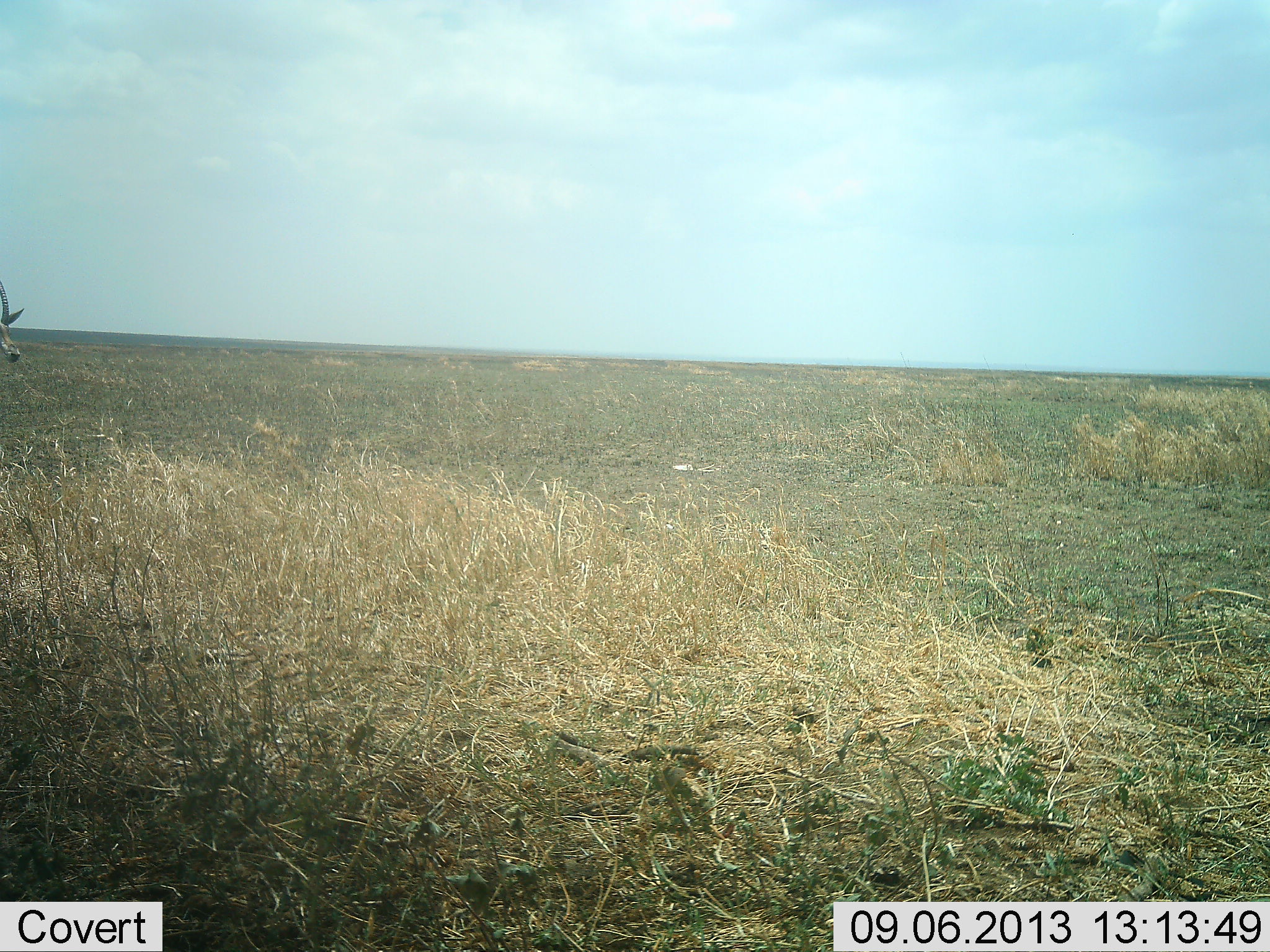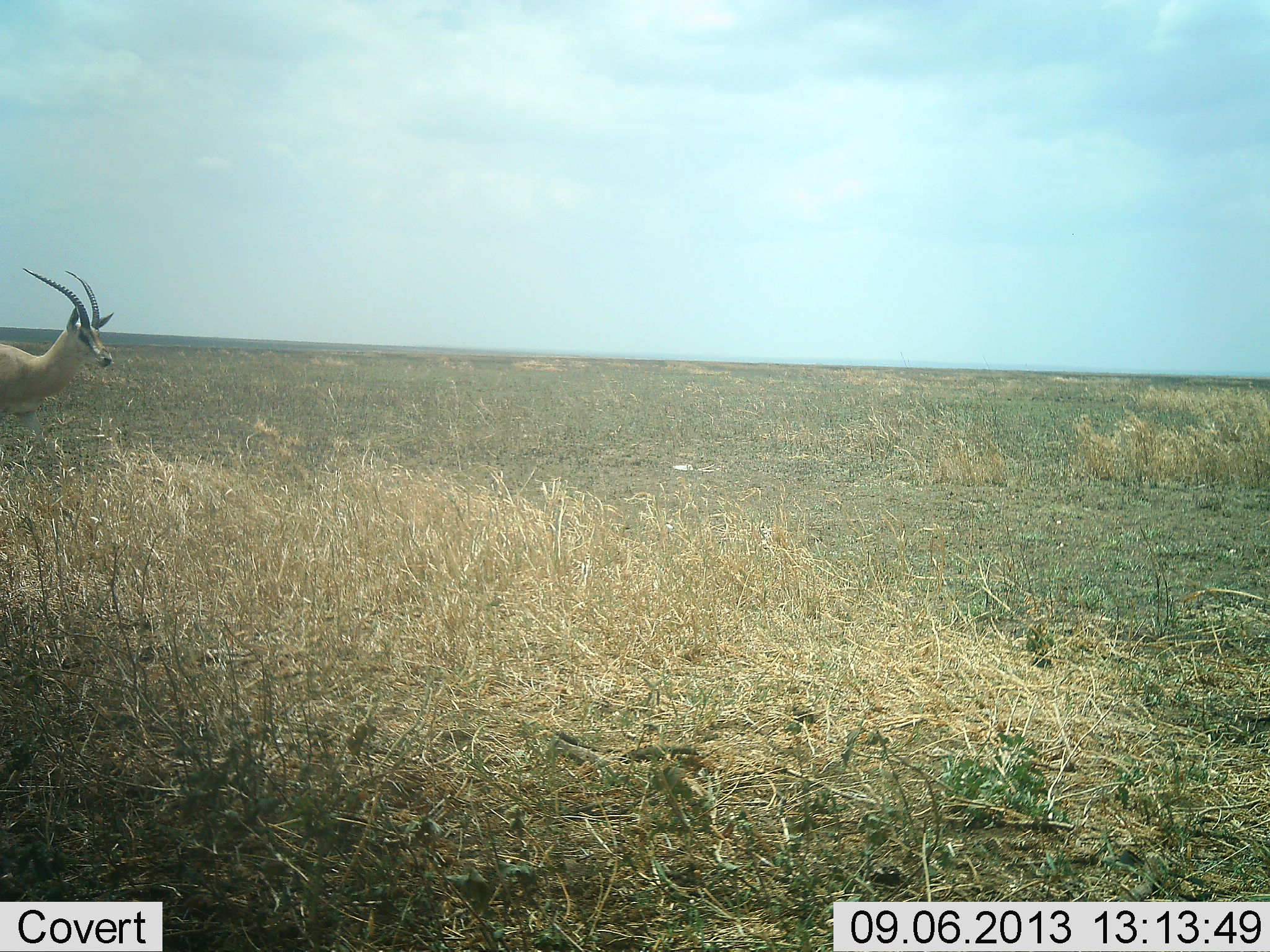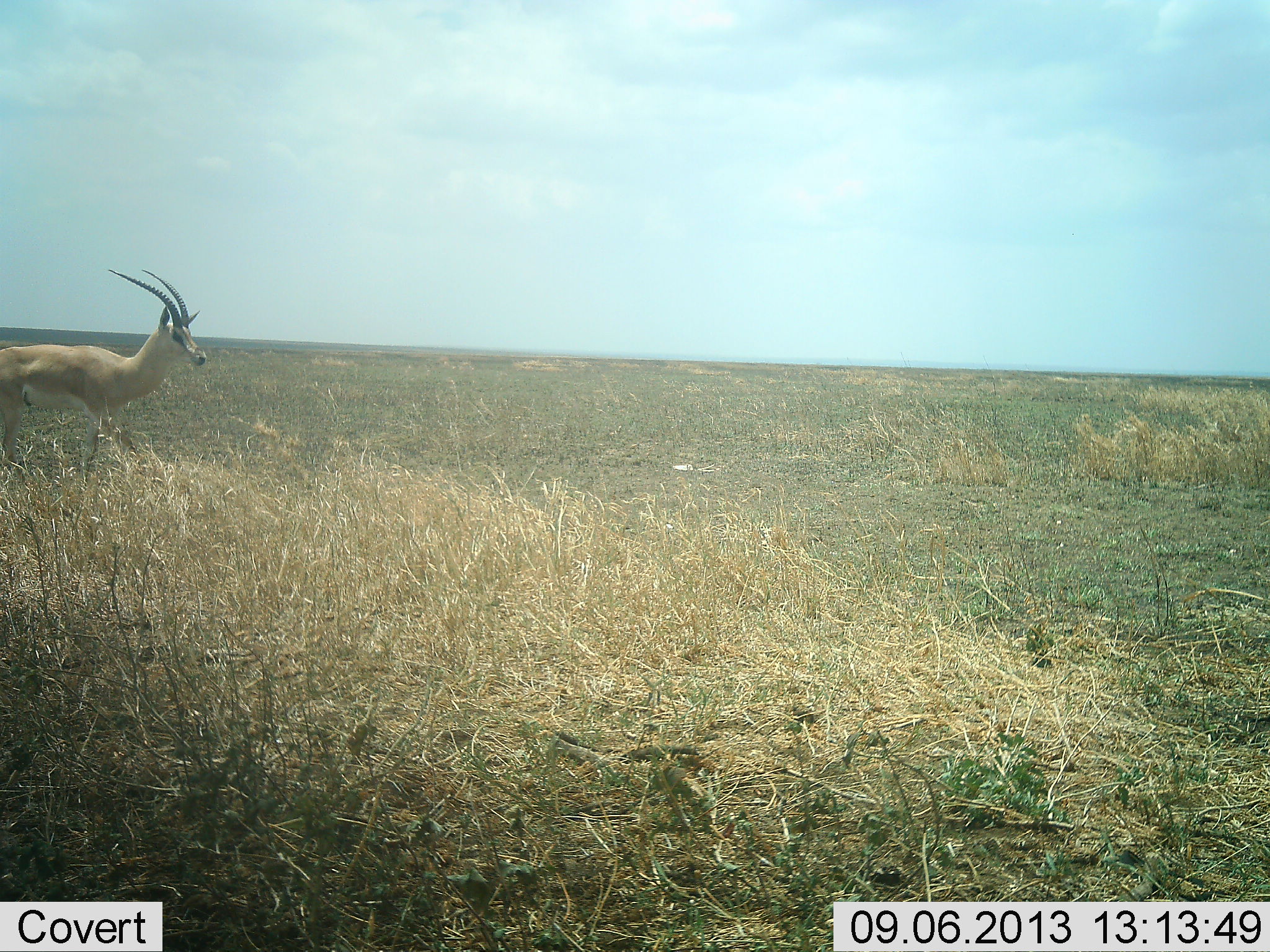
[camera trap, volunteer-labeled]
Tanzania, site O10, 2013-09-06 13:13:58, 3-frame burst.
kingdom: Animalia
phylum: Chordata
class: Mammalia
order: Artiodactyla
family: Bovidae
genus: Nanger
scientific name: Nanger granti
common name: grant's gazelle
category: gazellegrants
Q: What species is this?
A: Gazellegrants (grant's gazelle) (Nanger granti).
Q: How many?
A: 1.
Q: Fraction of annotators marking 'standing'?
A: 5%.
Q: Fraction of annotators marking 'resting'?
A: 0%.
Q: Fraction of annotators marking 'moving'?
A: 95%.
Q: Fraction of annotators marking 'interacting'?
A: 0%.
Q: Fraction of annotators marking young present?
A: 0%.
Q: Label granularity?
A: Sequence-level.